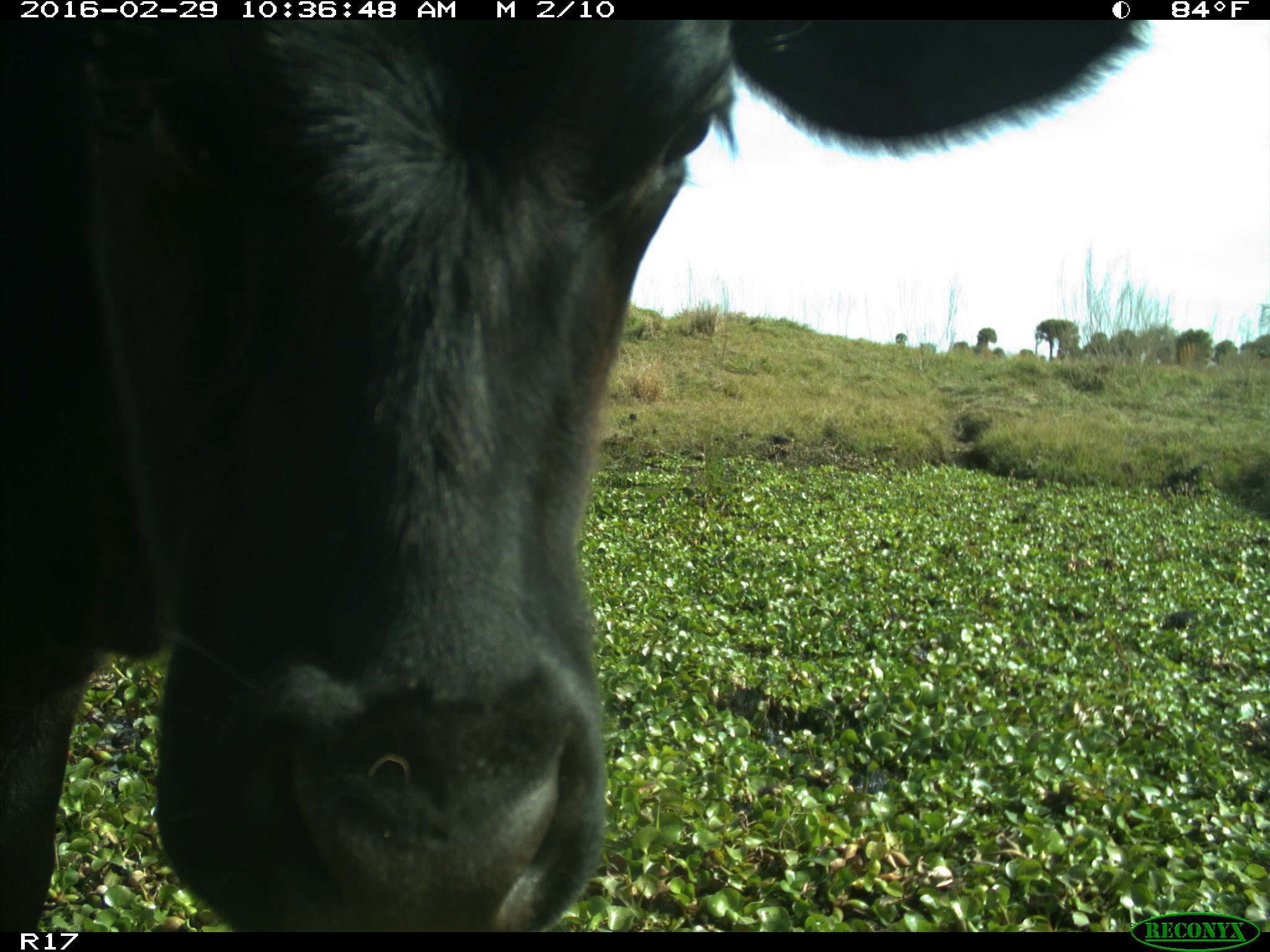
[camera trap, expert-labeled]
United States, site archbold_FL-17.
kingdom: Animalia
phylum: Chordata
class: Mammalia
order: Artiodactyla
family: Bovidae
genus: Bos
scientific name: Bos taurus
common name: domestic cow